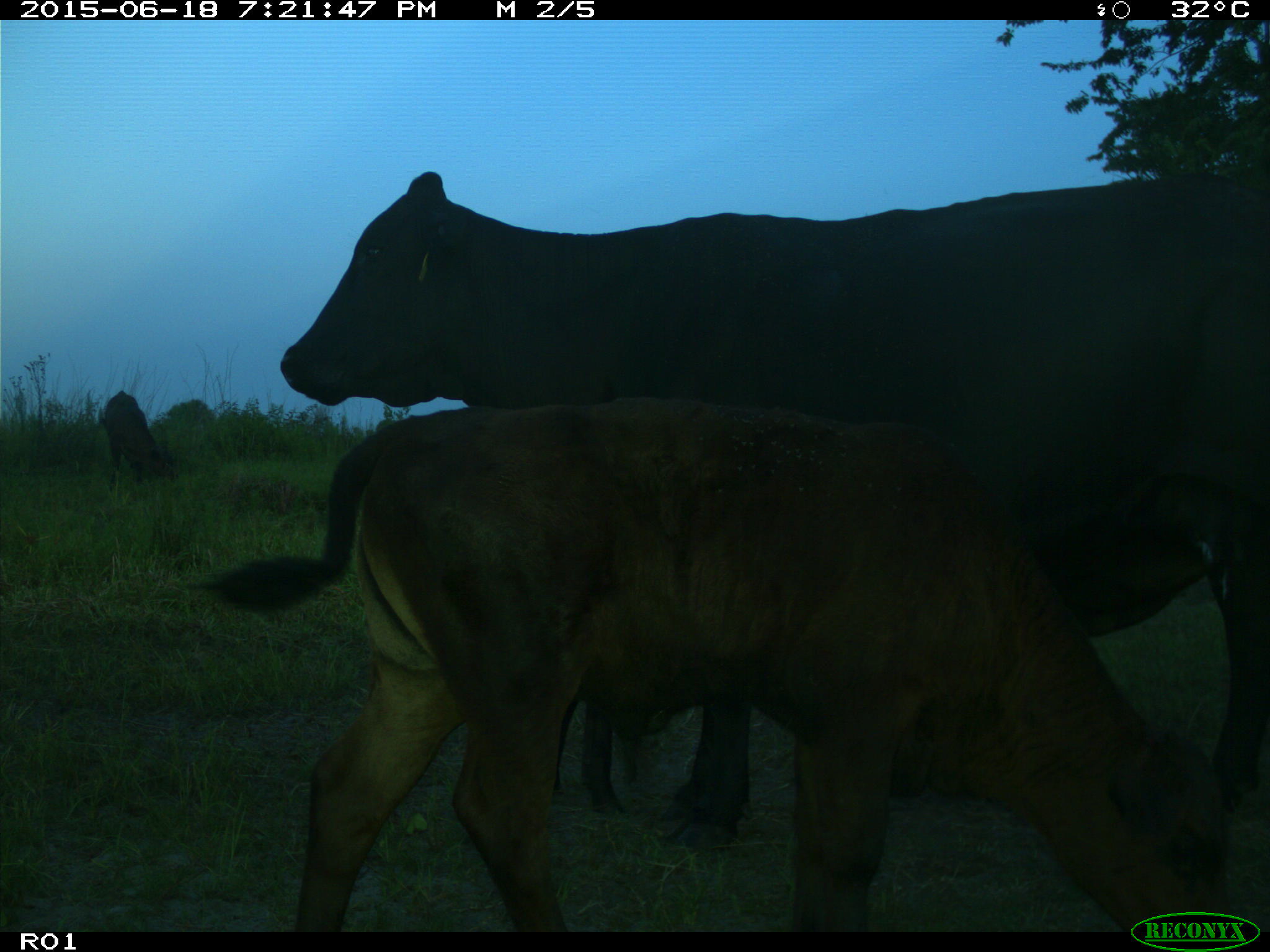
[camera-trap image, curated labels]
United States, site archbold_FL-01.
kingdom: Animalia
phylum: Chordata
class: Mammalia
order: Artiodactyla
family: Bovidae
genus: Bos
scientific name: Bos taurus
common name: domestic cow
Bos taurus (domestic cow).